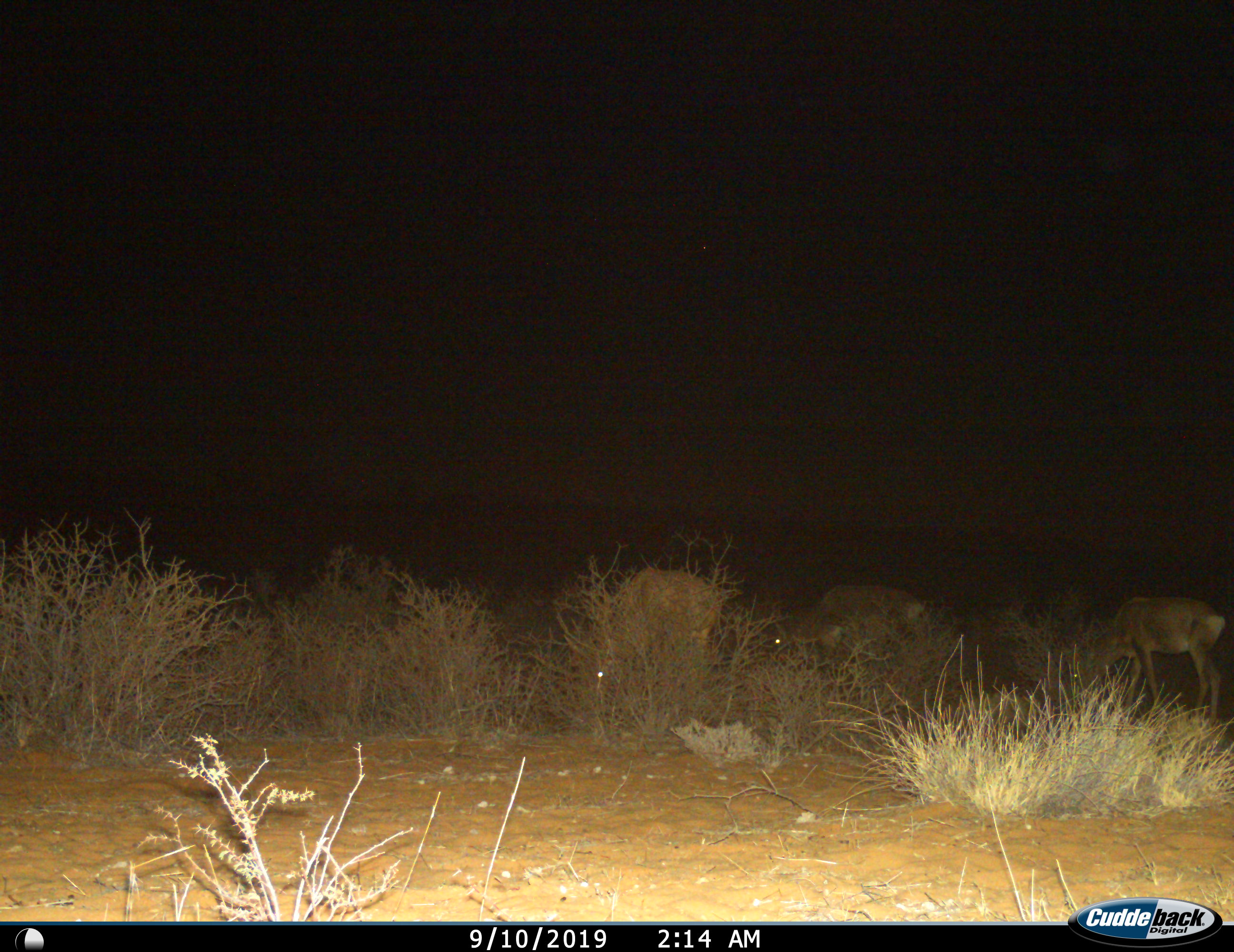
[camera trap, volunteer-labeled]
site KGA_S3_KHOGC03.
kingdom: Animalia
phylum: Chordata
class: Mammalia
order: Artiodactyla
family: Bovidae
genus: Aepyceros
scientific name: Aepyceros melampus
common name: impala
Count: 3.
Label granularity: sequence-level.